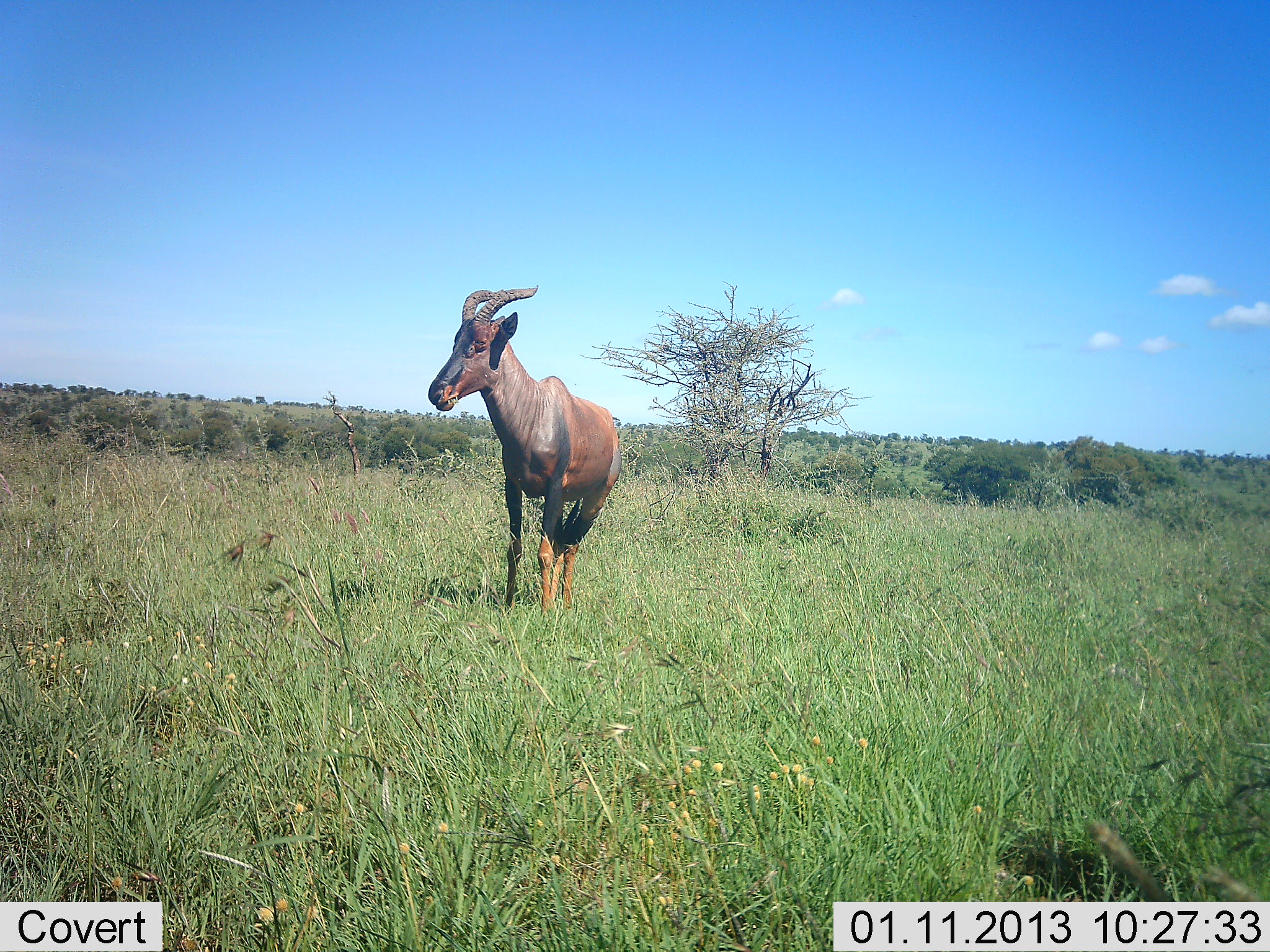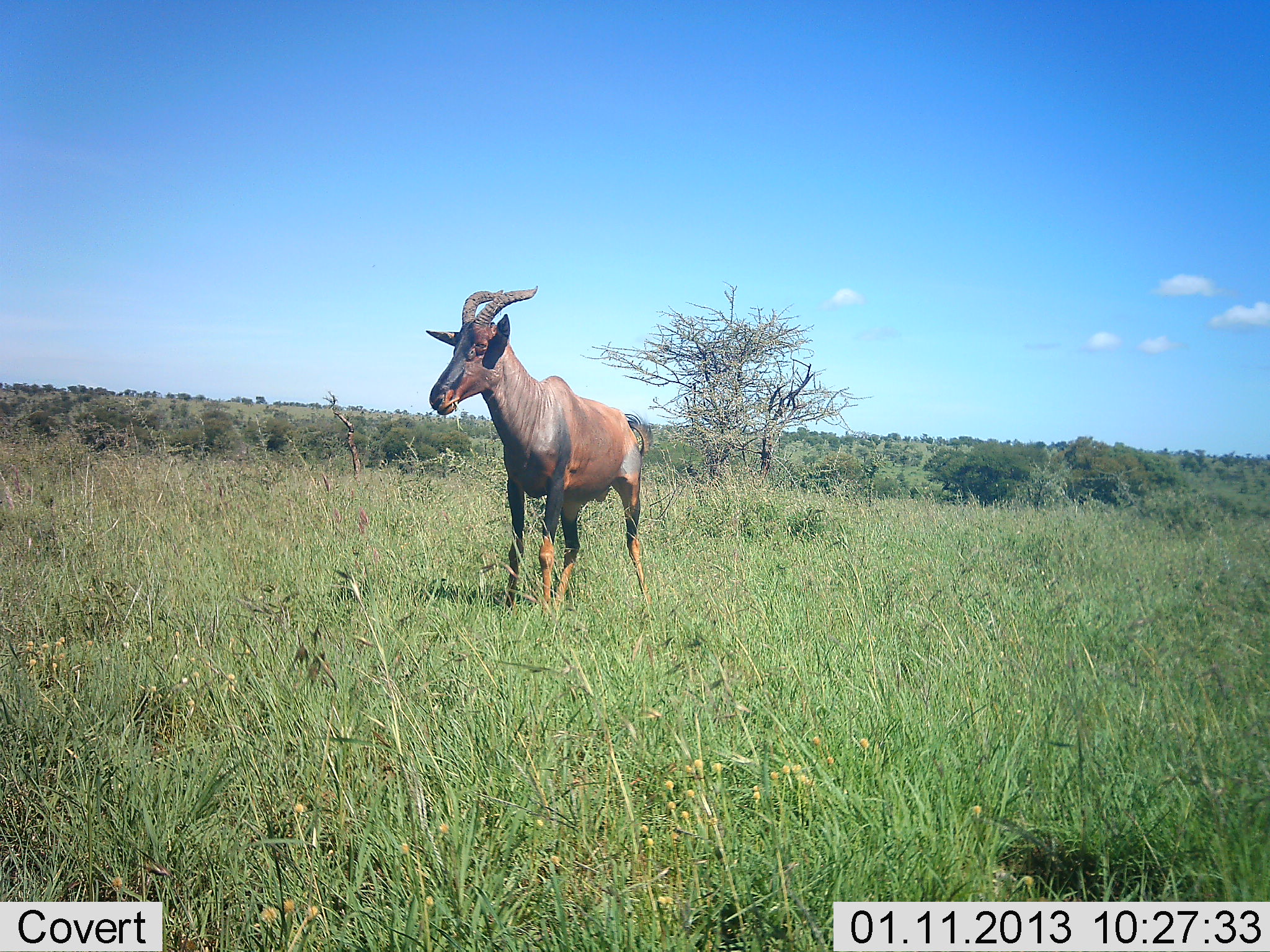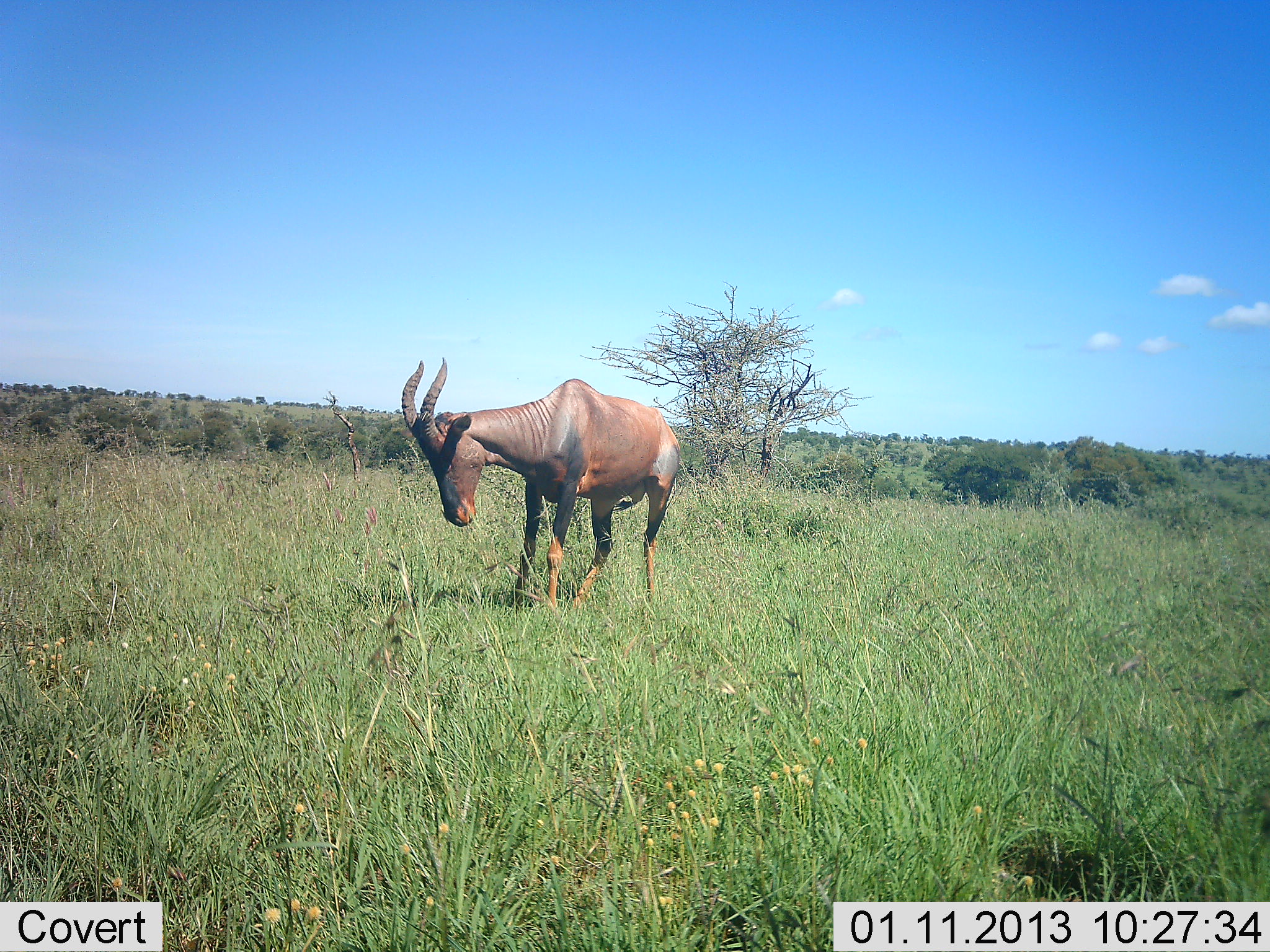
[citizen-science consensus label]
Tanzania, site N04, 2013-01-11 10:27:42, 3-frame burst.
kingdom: Animalia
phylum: Chordata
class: Mammalia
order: Artiodactyla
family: Bovidae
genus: Damaliscus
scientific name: Damaliscus lunatus jimela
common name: topi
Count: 1.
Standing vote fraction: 87%.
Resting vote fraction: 0%.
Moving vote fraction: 20%.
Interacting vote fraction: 3%.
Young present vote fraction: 0%.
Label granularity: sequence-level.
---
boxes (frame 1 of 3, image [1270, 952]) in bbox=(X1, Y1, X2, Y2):
animal: bbox=(424, 286, 624, 619)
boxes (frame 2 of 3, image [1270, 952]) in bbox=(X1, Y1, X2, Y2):
animal: bbox=(424, 286, 655, 625)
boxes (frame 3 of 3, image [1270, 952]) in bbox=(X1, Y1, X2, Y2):
animal: bbox=(399, 360, 692, 620)